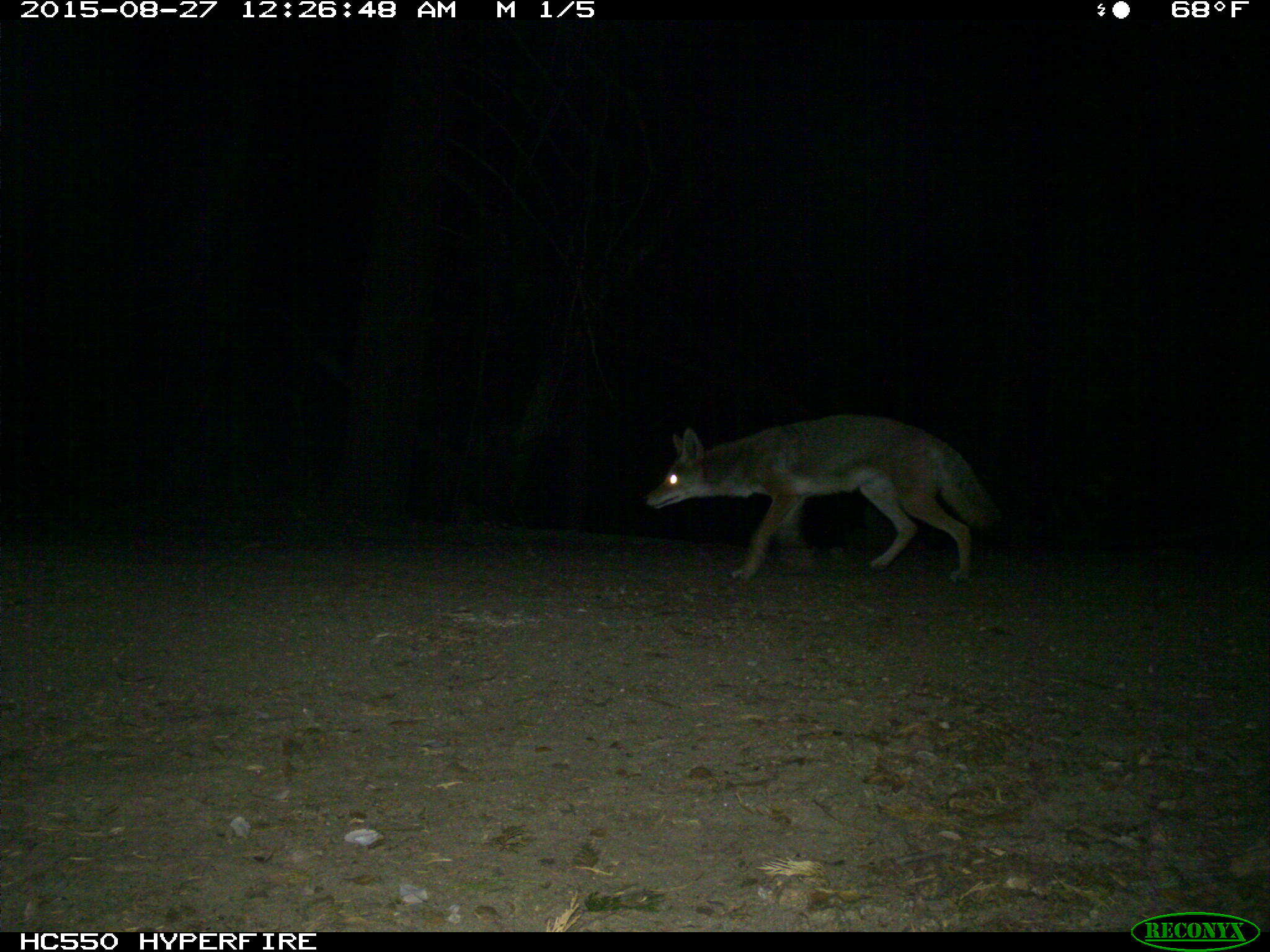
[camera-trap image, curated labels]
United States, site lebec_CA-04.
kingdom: Animalia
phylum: Chordata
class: Mammalia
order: Carnivora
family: Canidae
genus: Canis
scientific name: Canis latrans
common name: coyote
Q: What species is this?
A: Canis latrans (coyote).